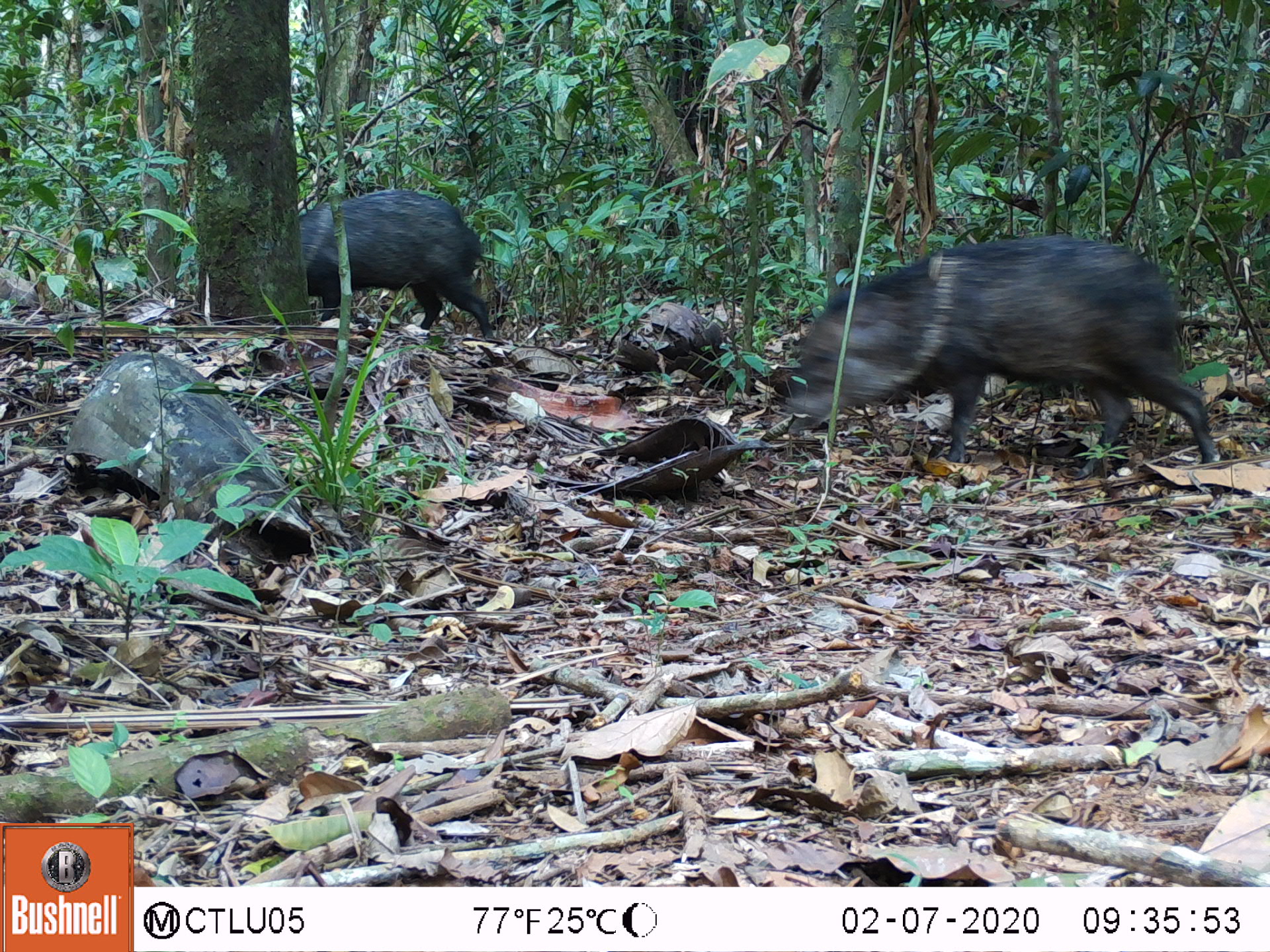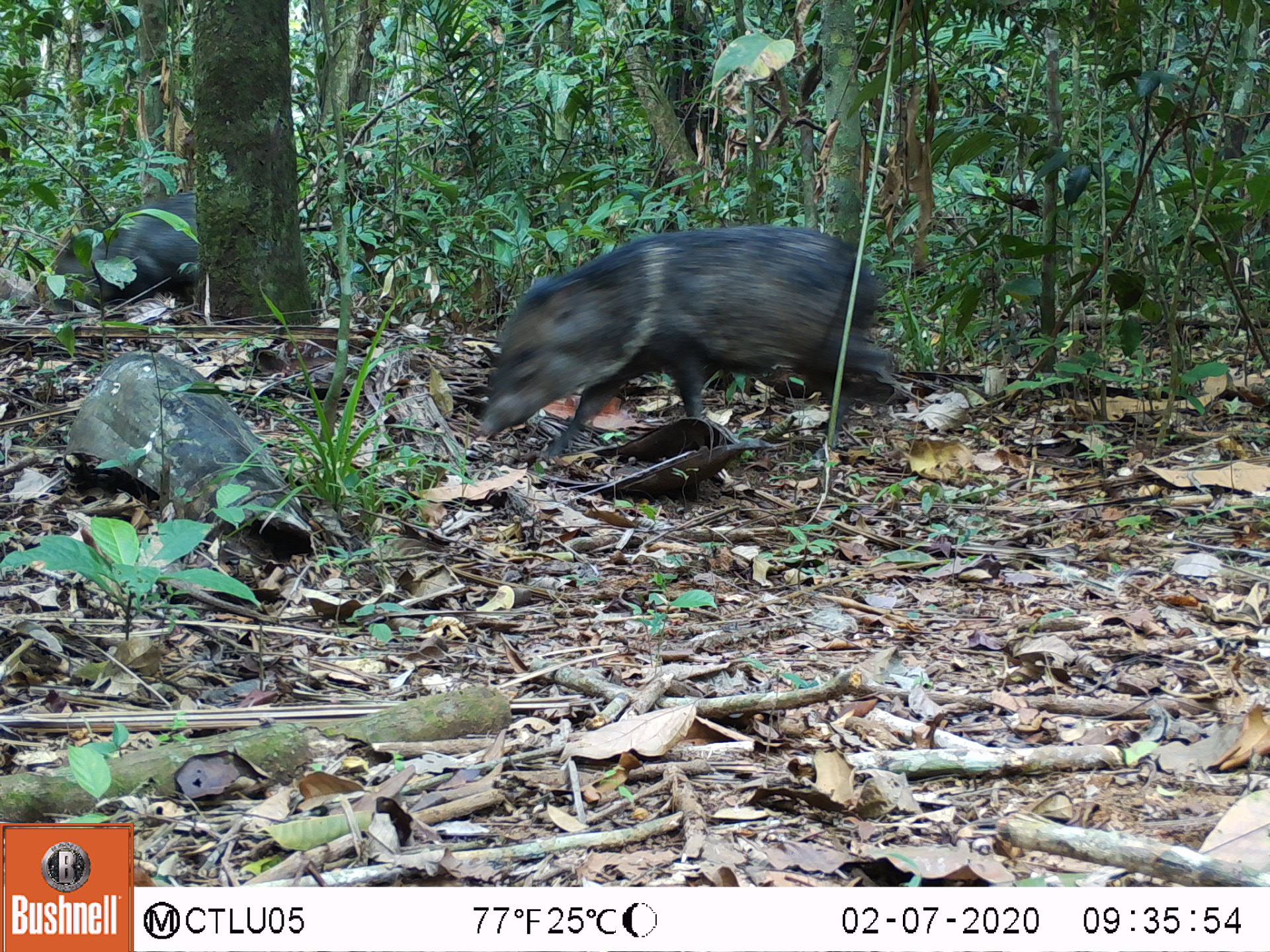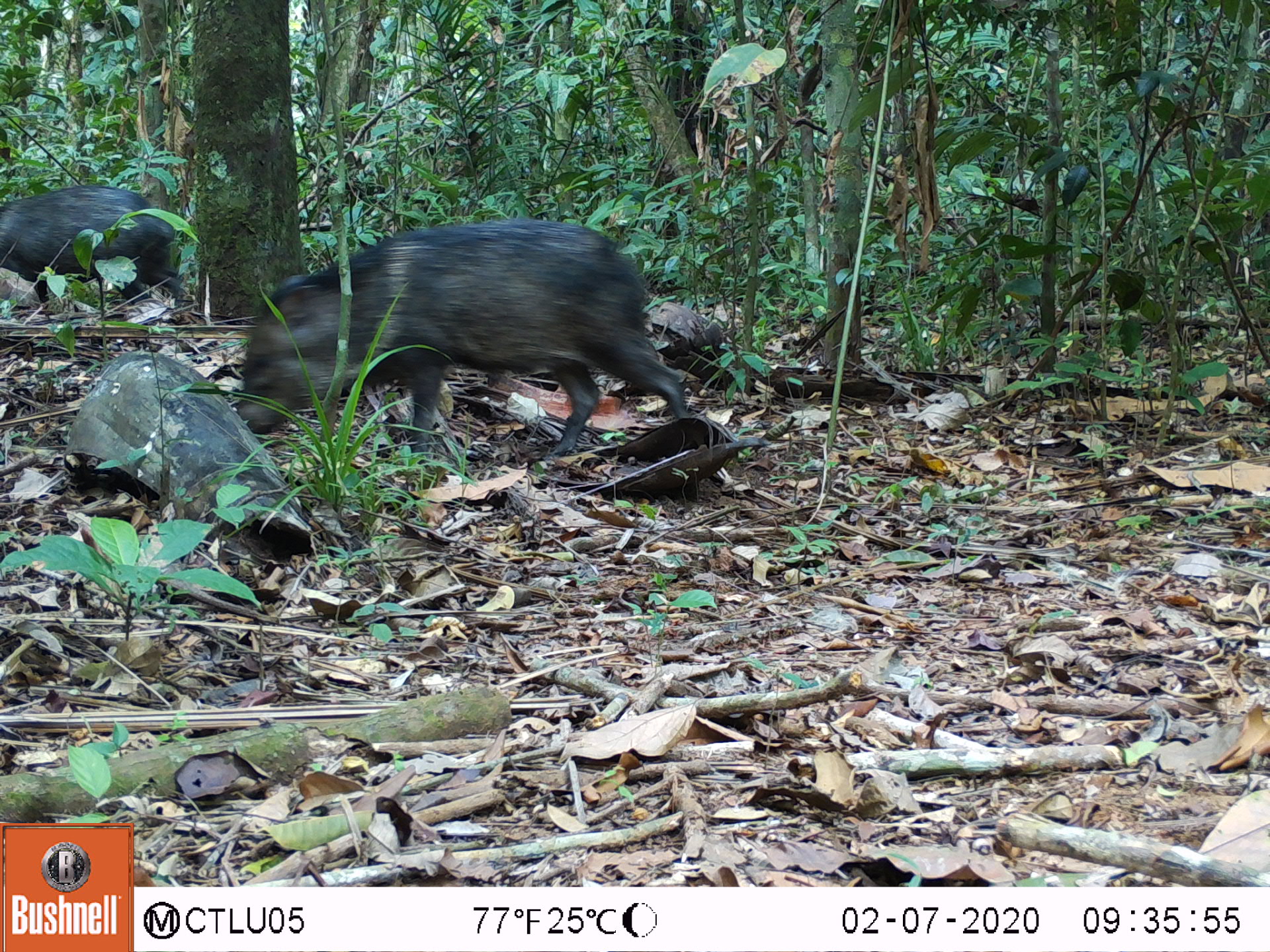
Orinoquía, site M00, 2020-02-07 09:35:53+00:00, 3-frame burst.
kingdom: Animalia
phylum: Chordata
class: Mammalia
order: Artiodactyla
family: Tayassuidae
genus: Pecari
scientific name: Pecari tajacu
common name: collared peccary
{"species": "collared peccary (Pecari tajacu)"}